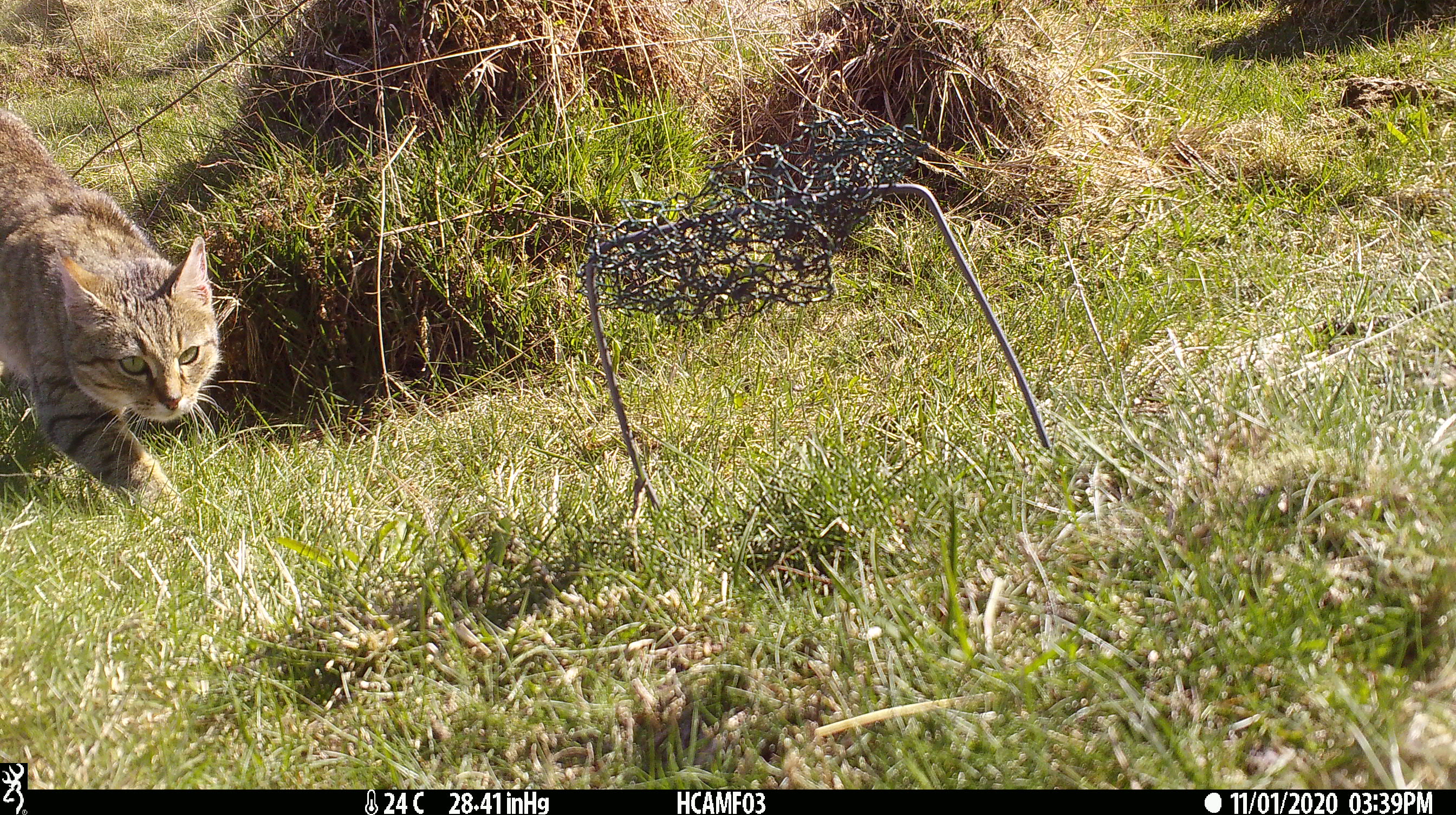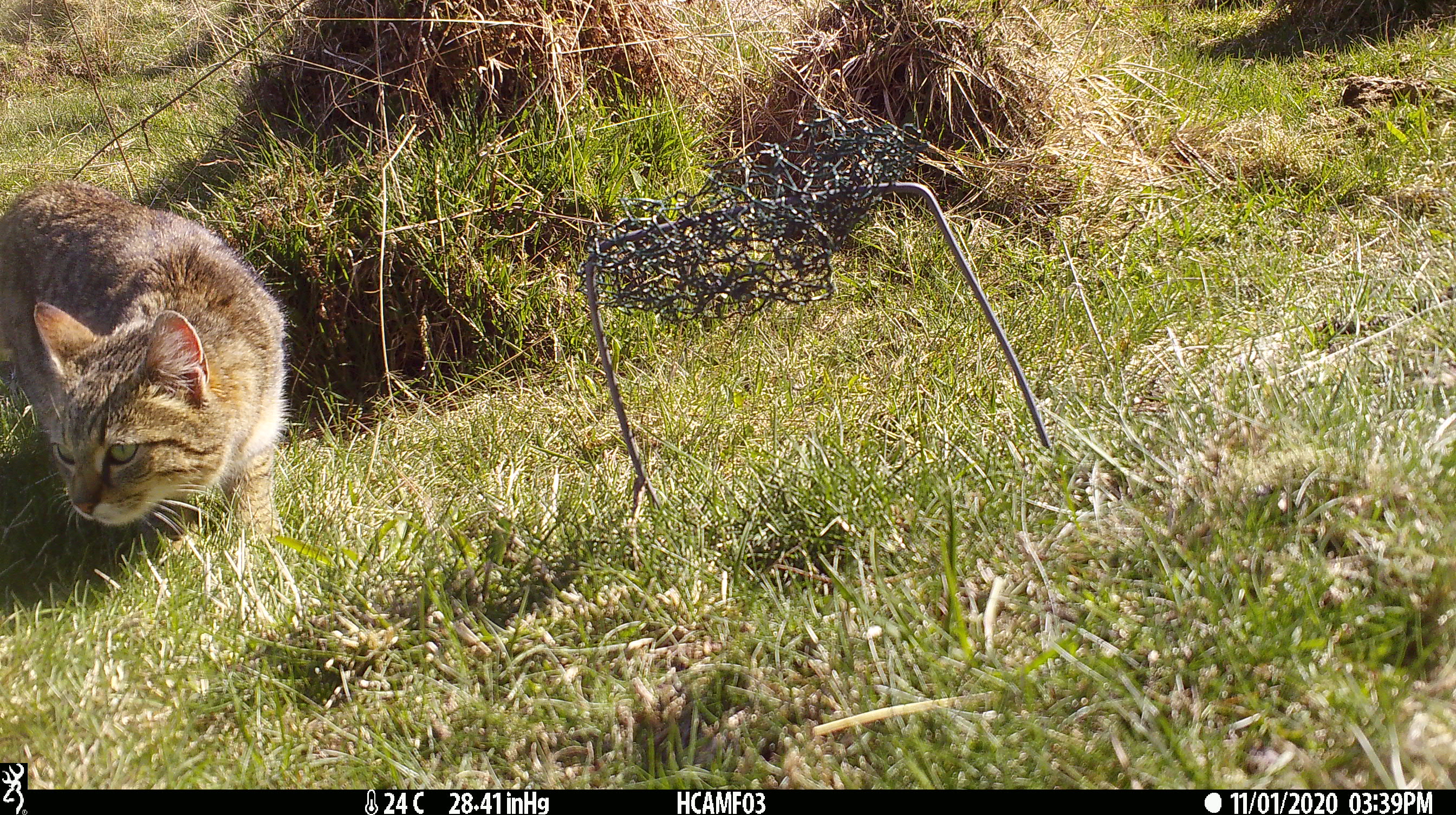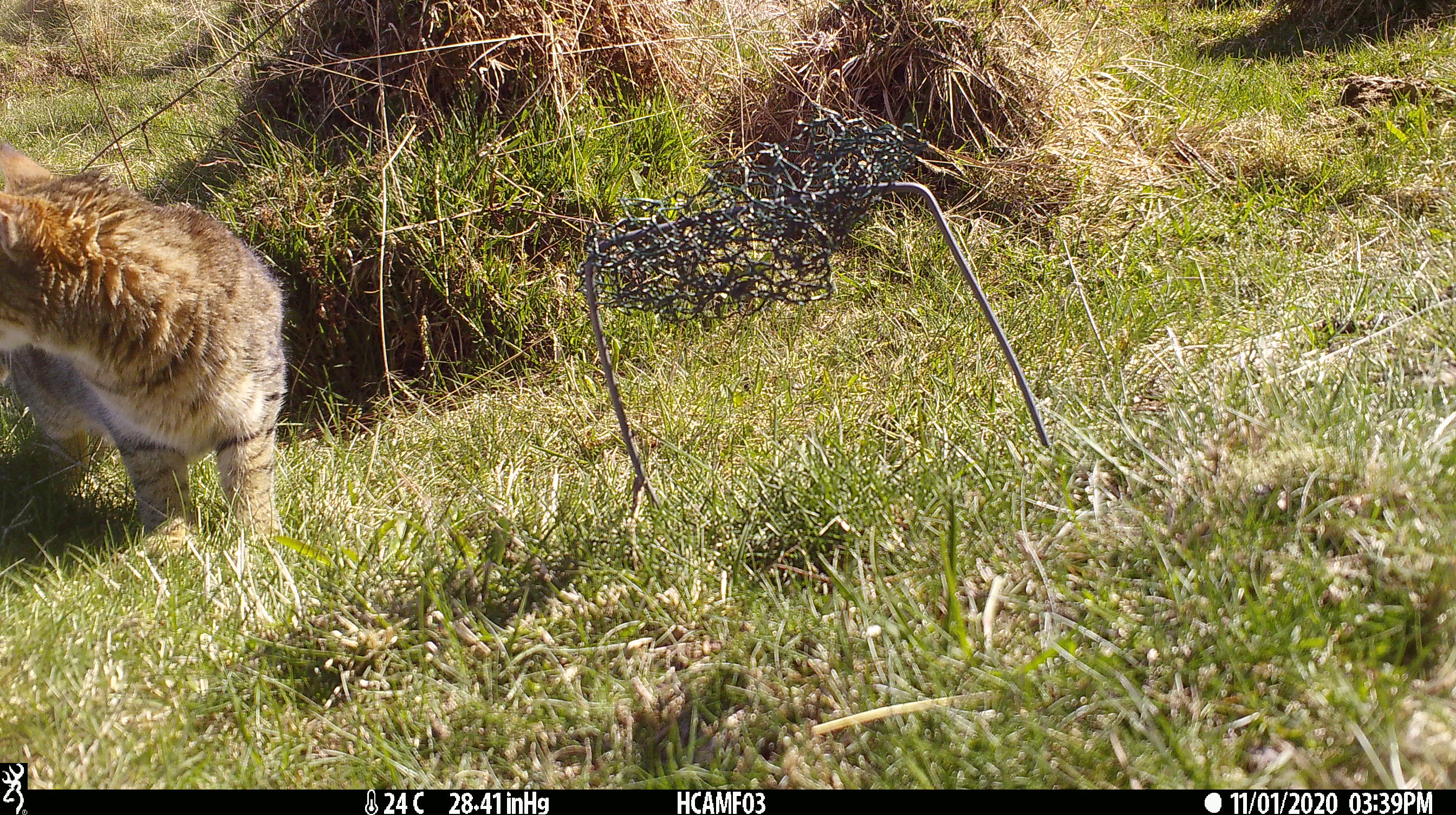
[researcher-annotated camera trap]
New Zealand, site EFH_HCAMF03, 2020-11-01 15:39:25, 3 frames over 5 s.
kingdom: Animalia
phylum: Chordata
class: Mammalia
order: Carnivora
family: Felidae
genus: Felis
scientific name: Felis catus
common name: domestic cat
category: cat